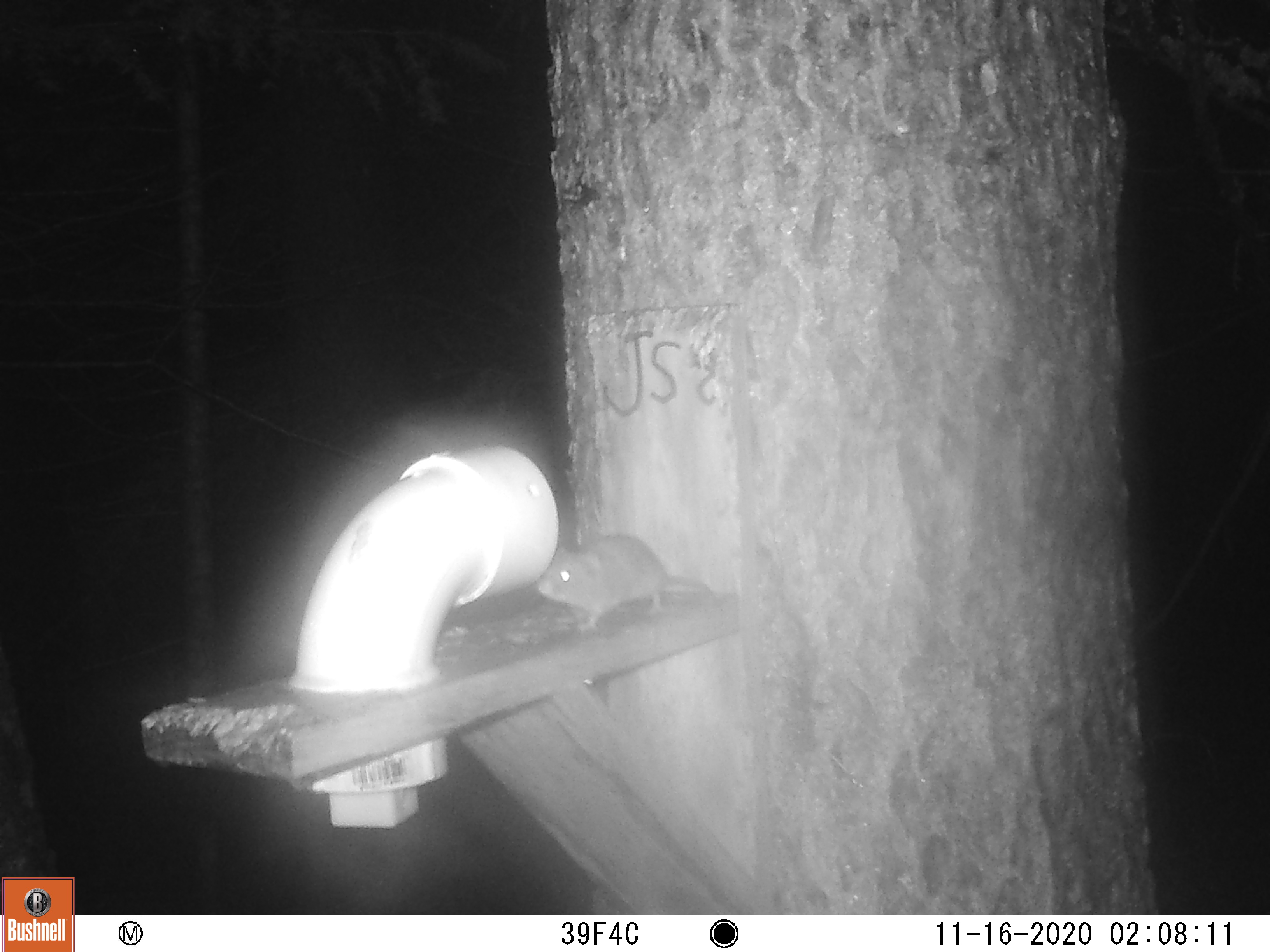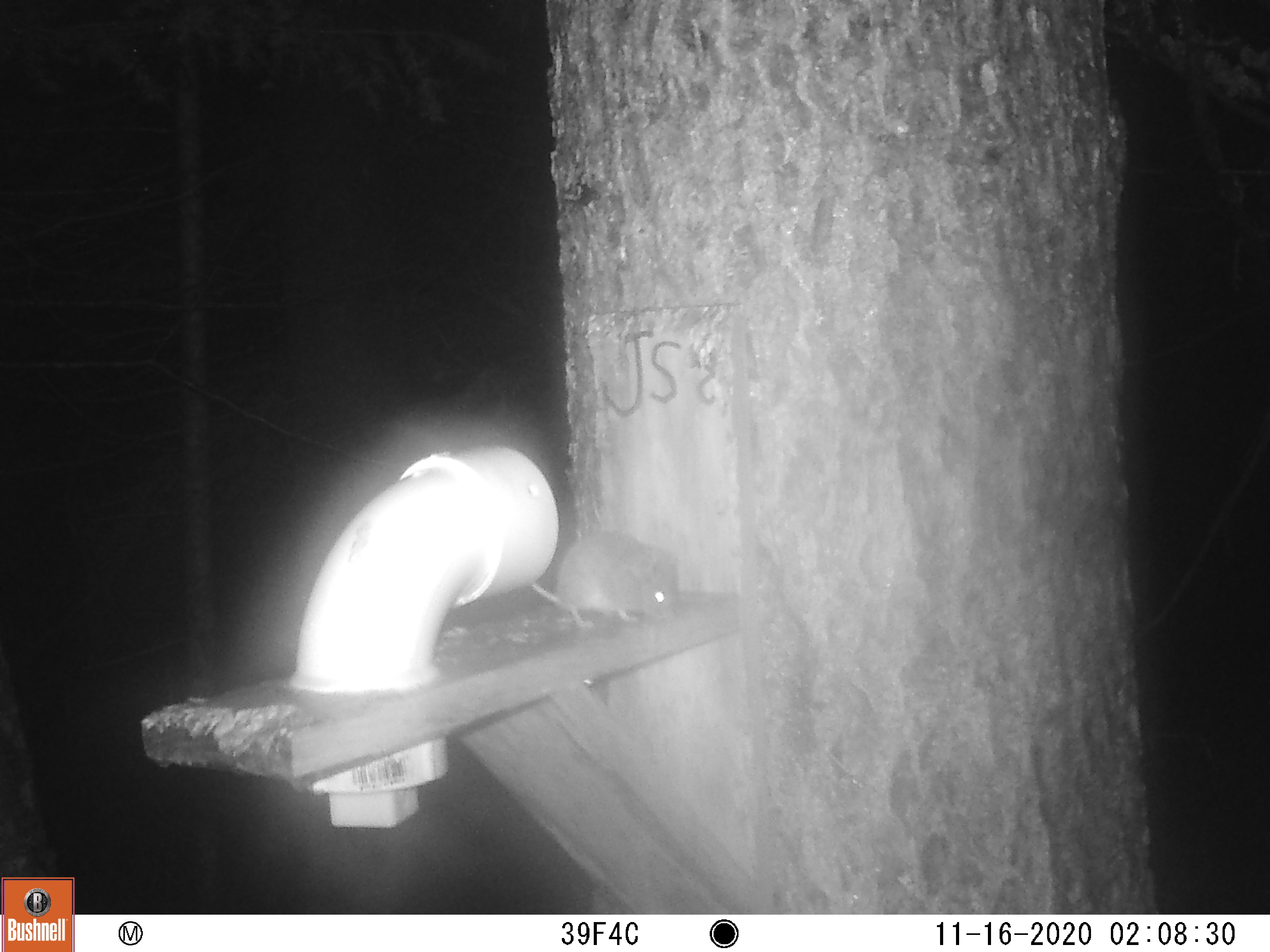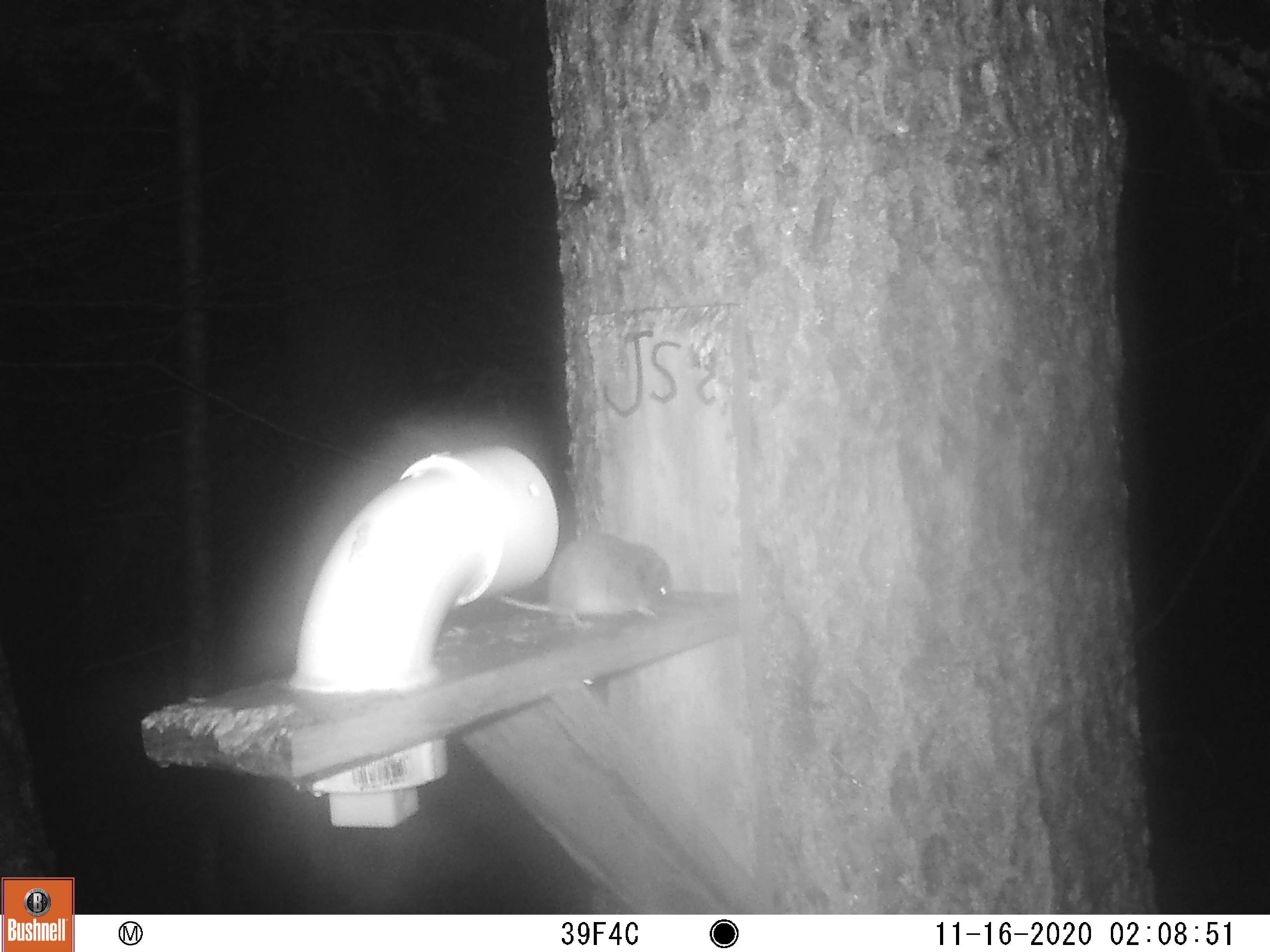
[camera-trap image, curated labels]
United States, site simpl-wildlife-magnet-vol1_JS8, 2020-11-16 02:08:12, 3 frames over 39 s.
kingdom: Animalia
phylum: Chordata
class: Mammalia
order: Rodentia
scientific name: Rodentia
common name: mouse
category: mouse sp.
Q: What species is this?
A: Mouse sp. (mouse) (Rodentia).